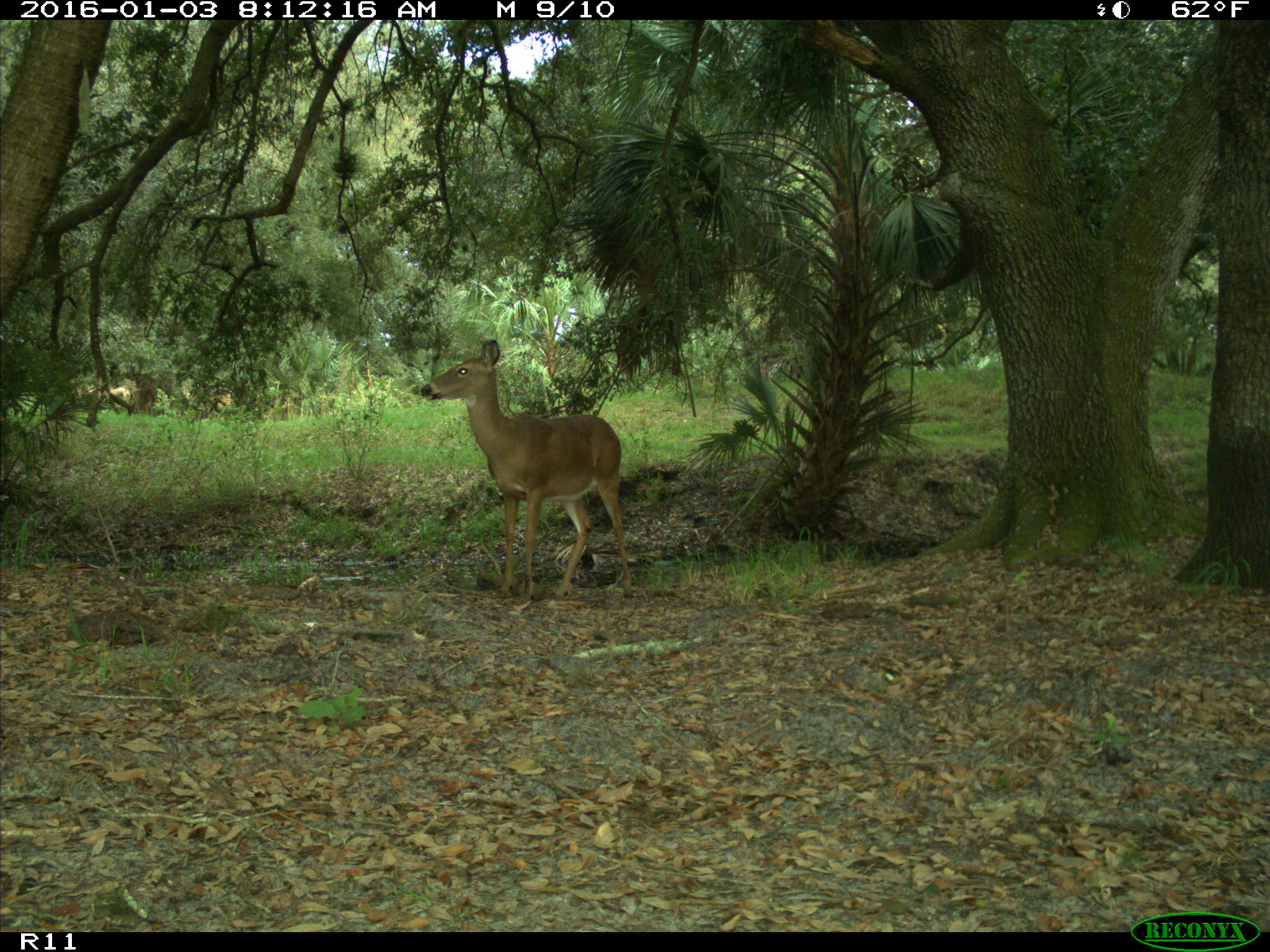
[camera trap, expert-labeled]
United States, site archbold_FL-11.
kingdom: Animalia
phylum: Chordata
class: Mammalia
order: Artiodactyla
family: Cervidae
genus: Odocoileus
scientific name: Odocoileus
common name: deer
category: unidentified deer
Unidentified deer (deer) (Odocoileus).